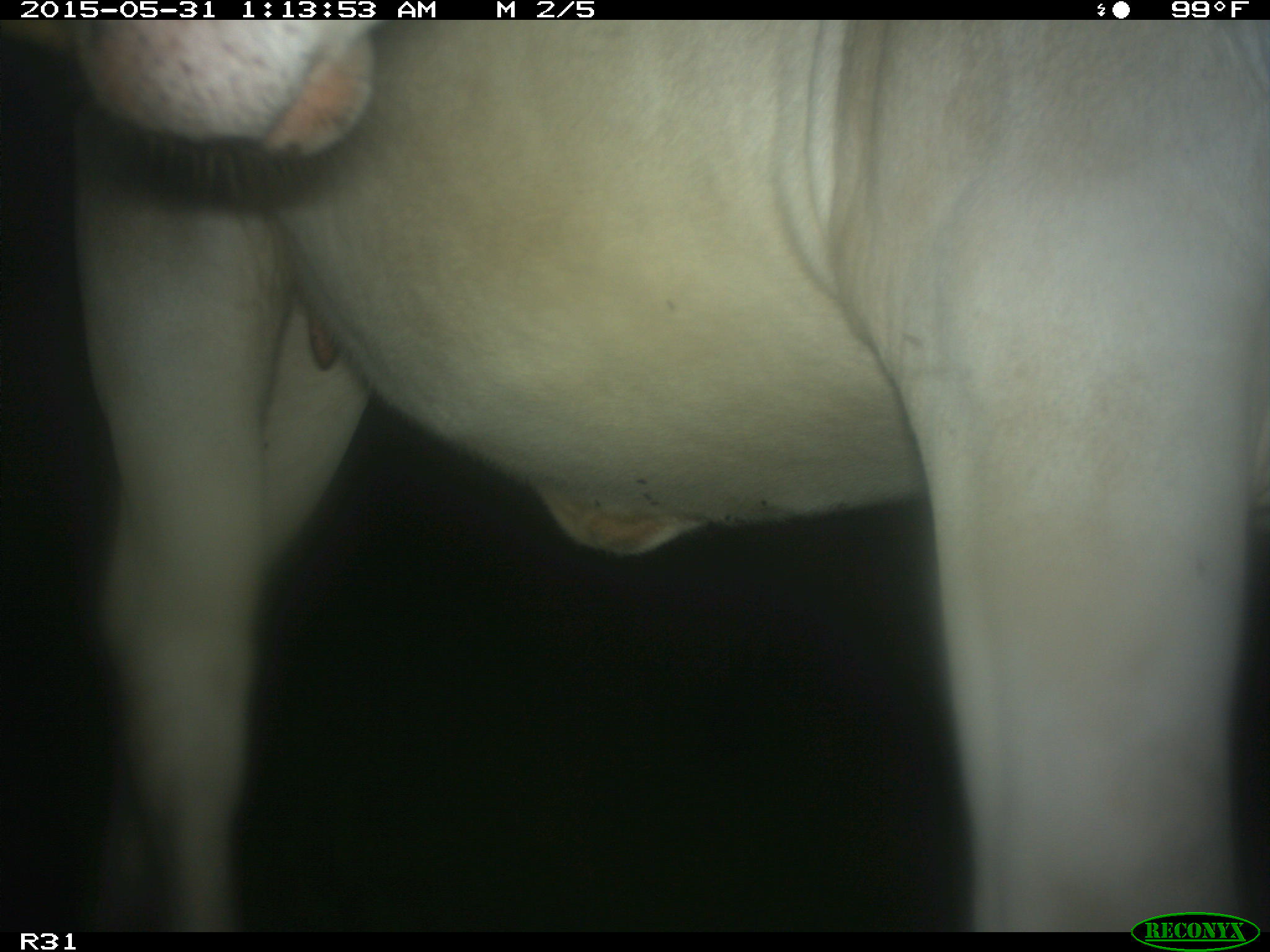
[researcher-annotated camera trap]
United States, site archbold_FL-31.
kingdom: Animalia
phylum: Chordata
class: Mammalia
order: Artiodactyla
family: Bovidae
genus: Bos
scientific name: Bos taurus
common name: domestic cow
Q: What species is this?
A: Bos taurus (domestic cow).